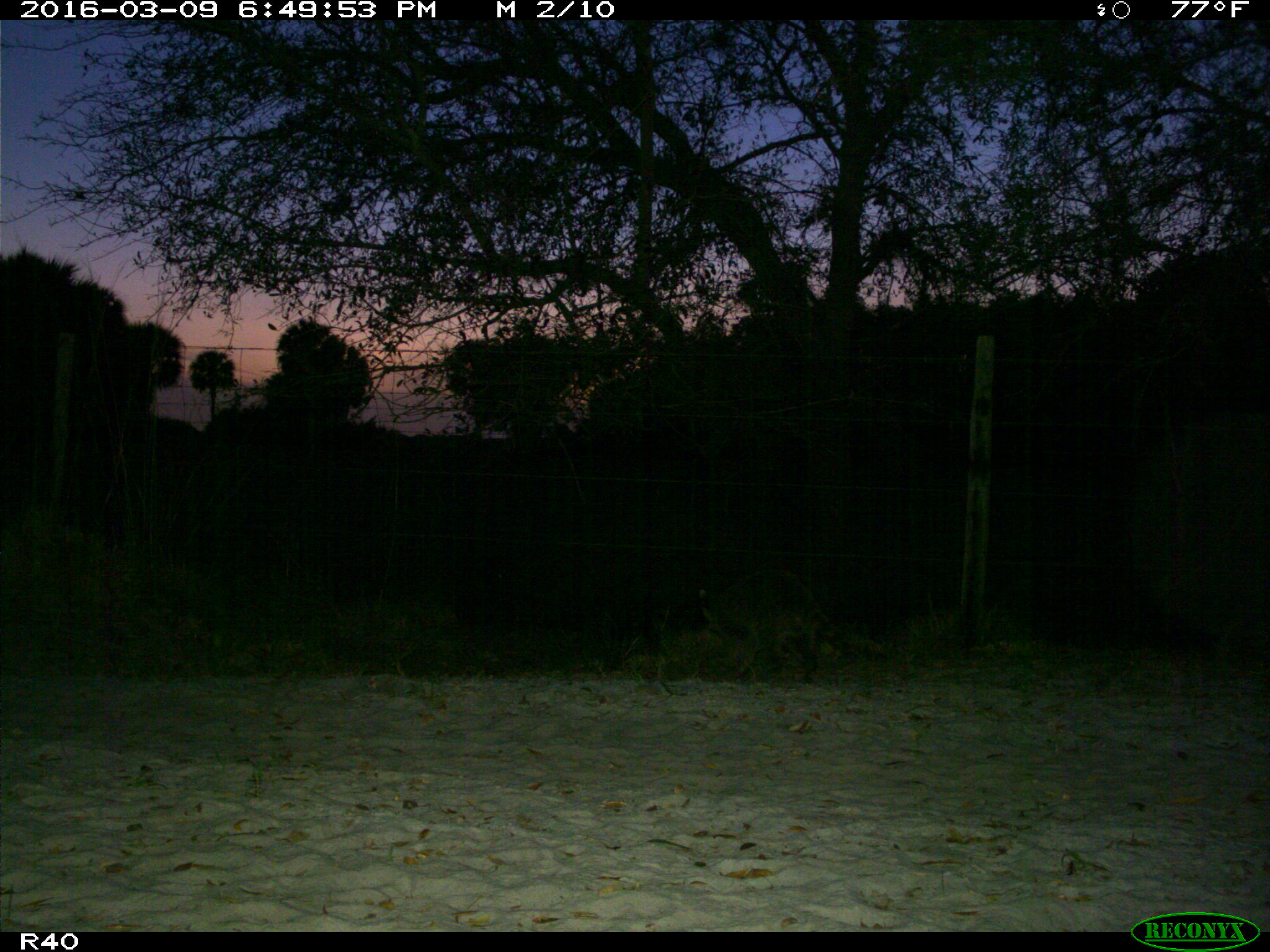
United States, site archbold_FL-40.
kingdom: Animalia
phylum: Chordata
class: Mammalia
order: Carnivora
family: Procyonidae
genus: Procyon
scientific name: Procyon lotor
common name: common raccoon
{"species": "Procyon lotor (common raccoon)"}